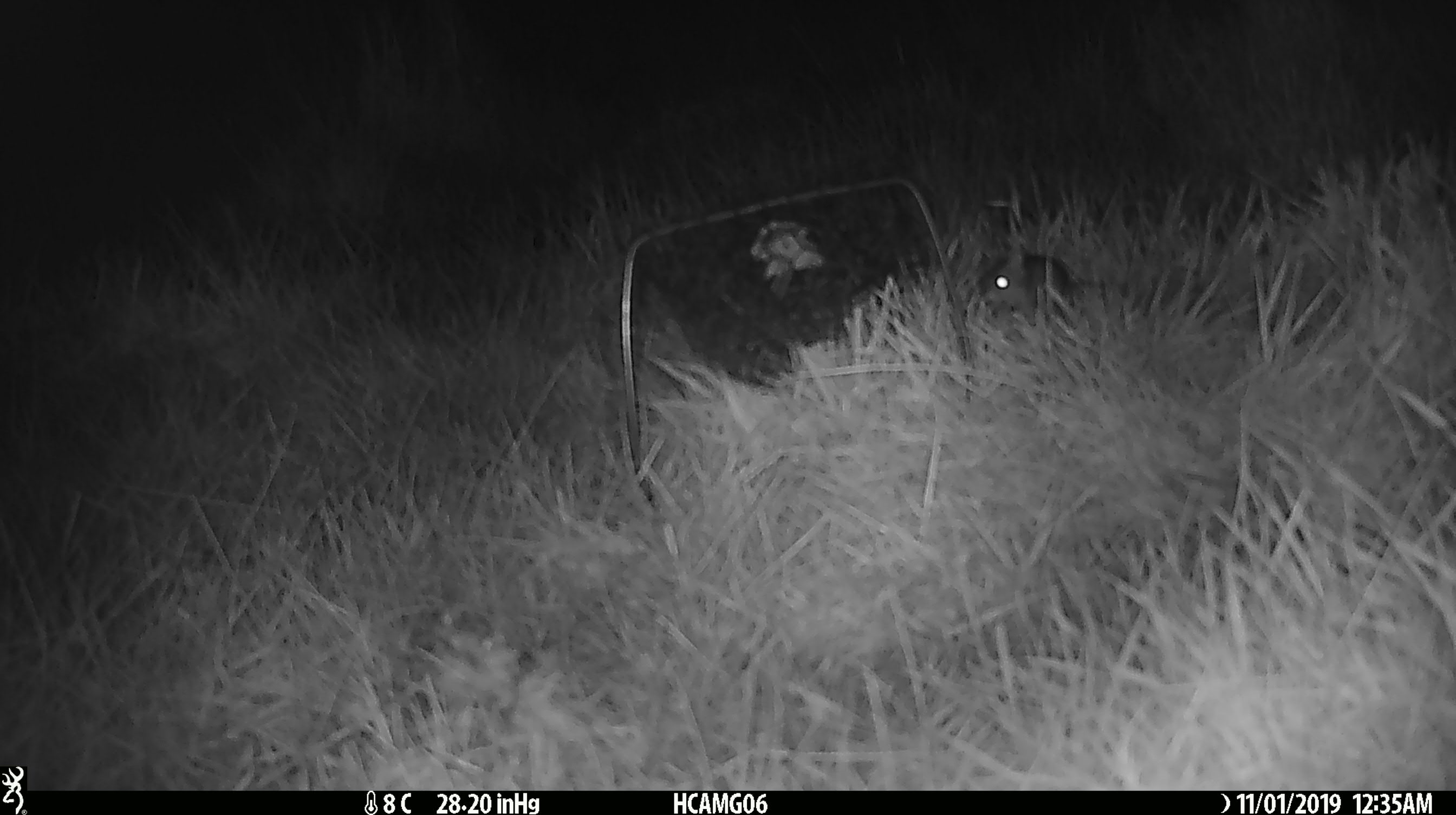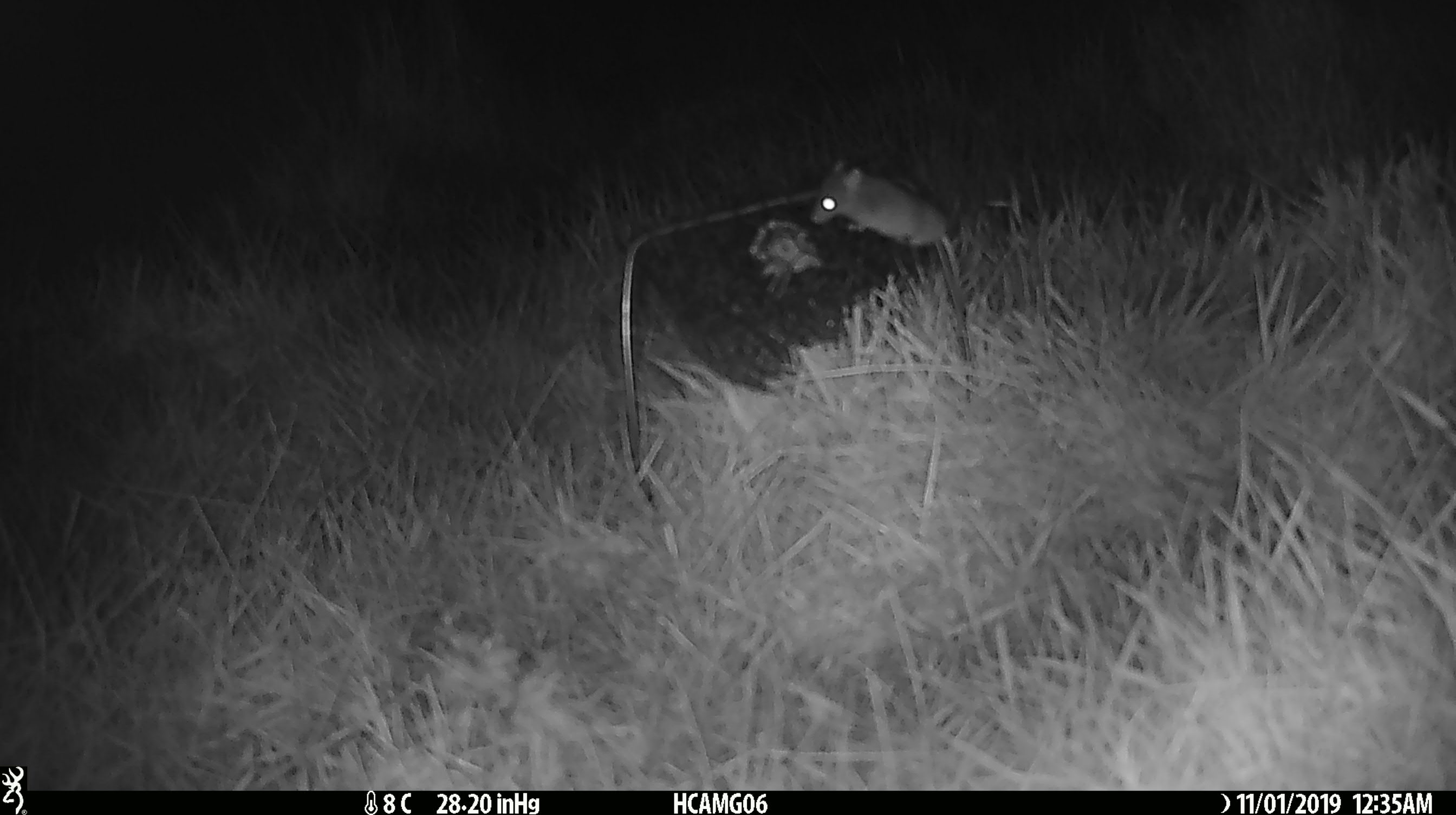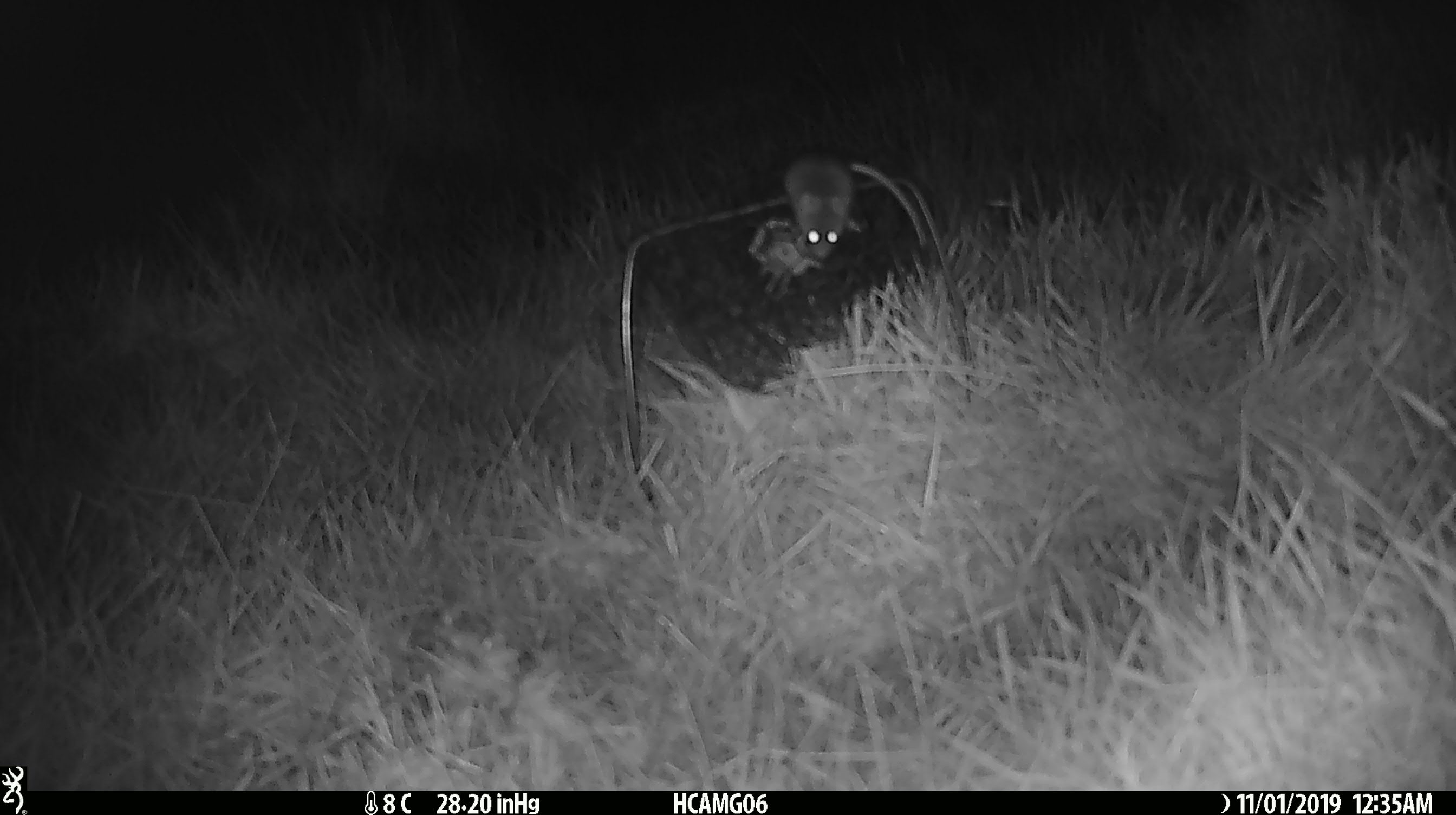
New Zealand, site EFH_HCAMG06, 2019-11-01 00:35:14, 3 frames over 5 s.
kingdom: Animalia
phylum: Chordata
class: Mammalia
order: Rodentia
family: Muridae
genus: Mus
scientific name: Mus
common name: mouse